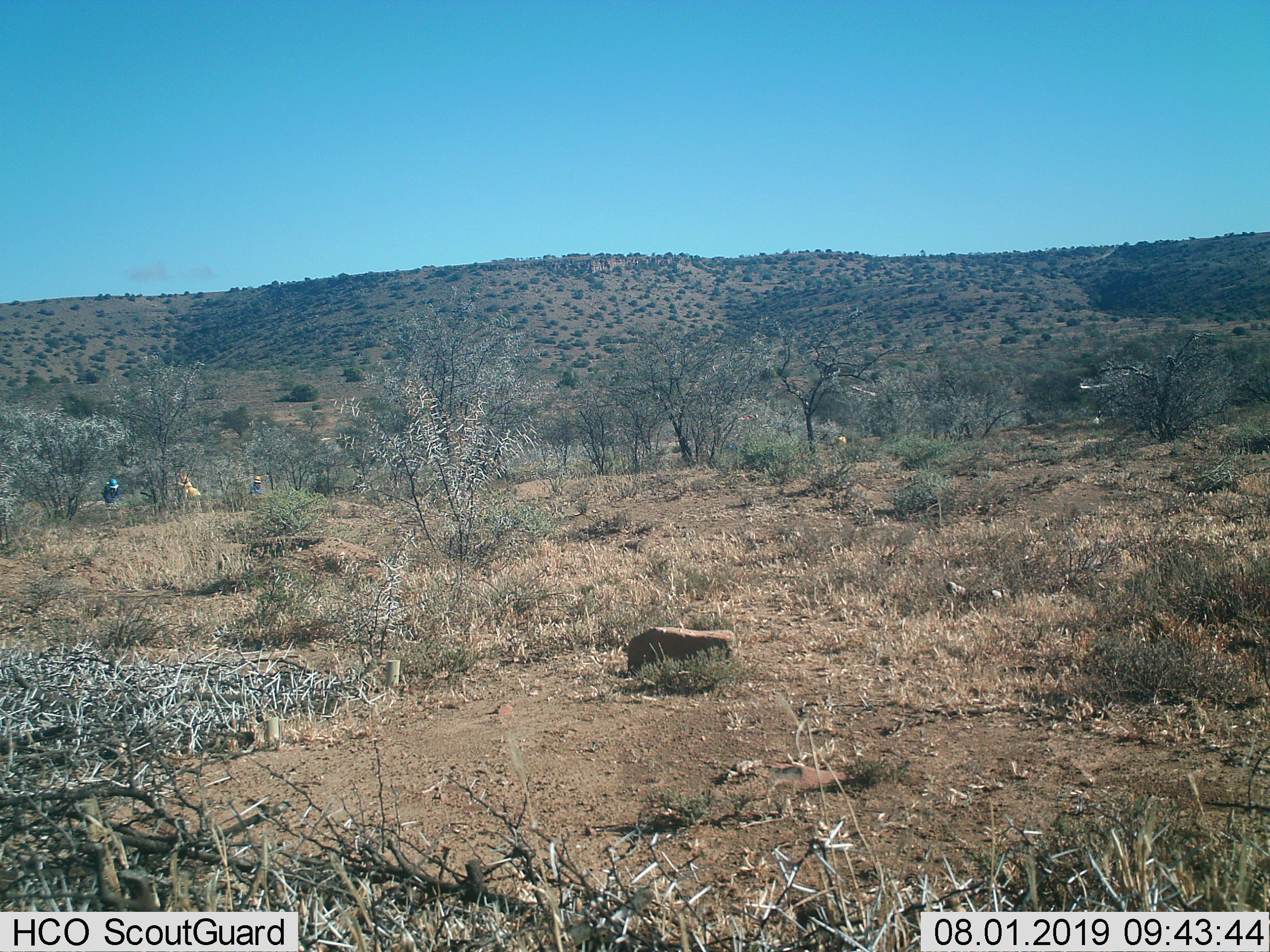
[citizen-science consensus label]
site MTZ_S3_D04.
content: unidentified animal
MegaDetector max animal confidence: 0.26